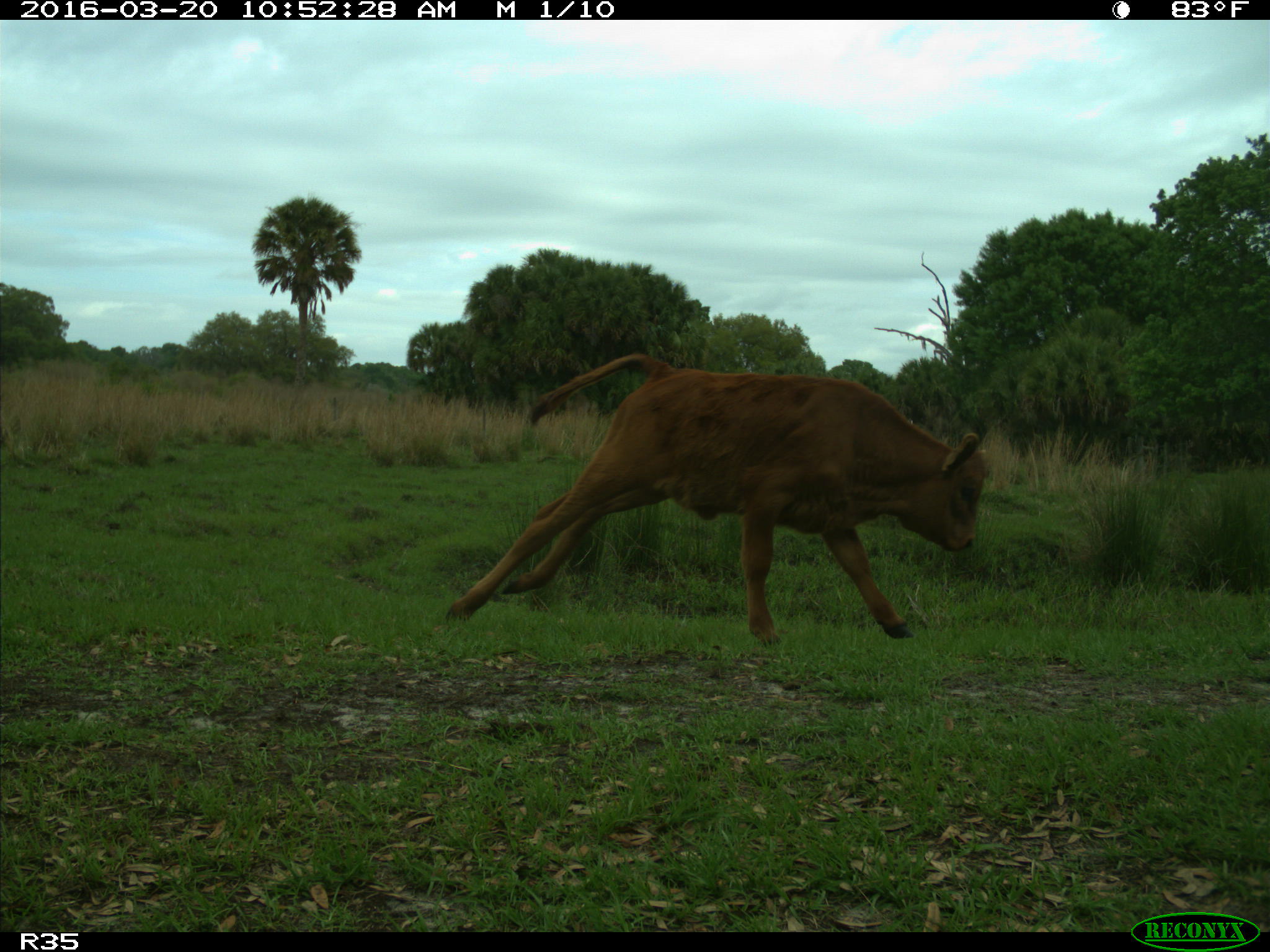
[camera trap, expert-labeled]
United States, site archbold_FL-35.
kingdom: Animalia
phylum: Chordata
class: Mammalia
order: Artiodactyla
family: Bovidae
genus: Bos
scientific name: Bos taurus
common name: domestic cow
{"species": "Bos taurus (domestic cow)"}